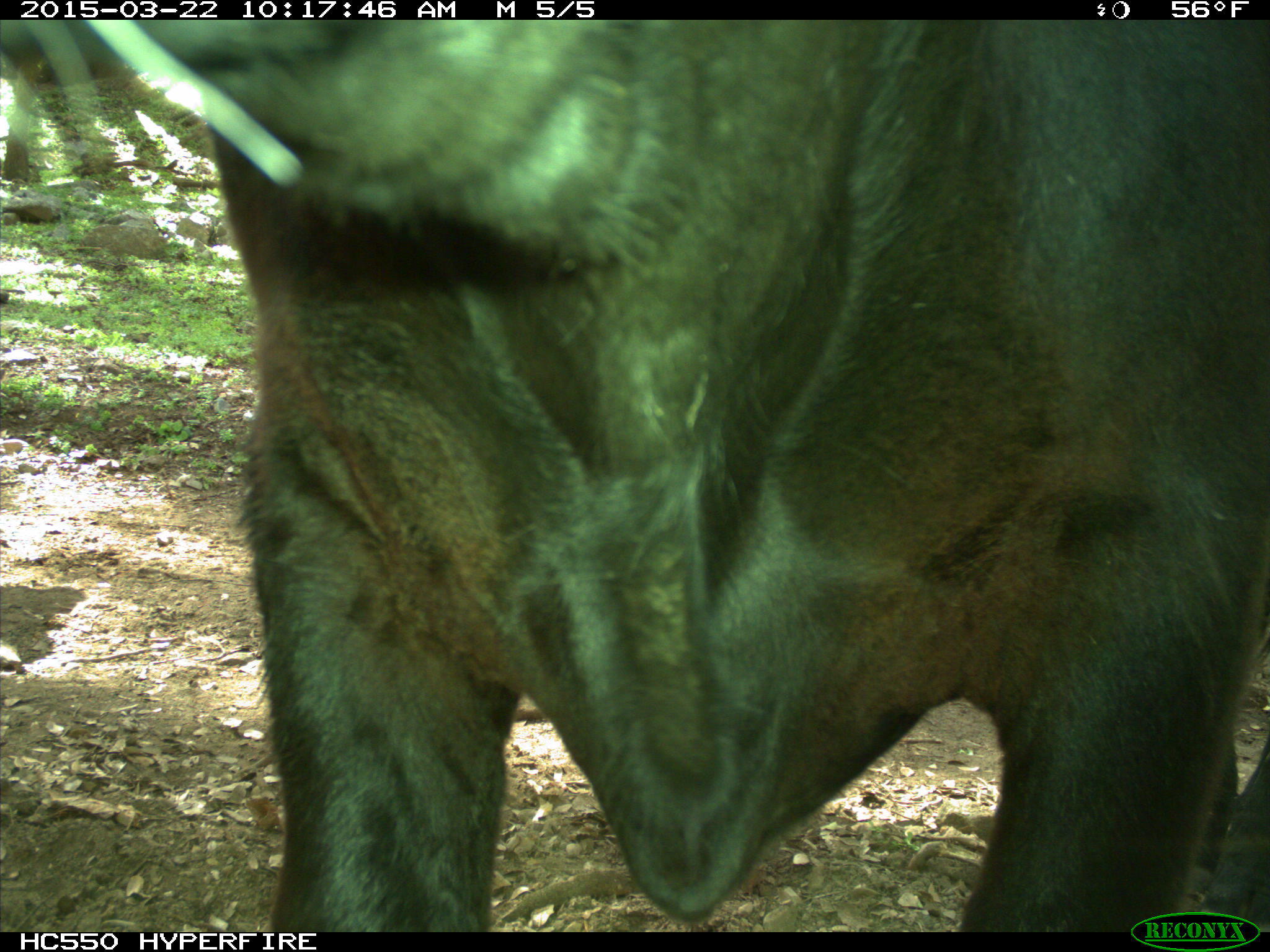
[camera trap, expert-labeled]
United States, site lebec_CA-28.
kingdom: Animalia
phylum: Chordata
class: Mammalia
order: Artiodactyla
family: Bovidae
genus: Bos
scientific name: Bos taurus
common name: domestic cow